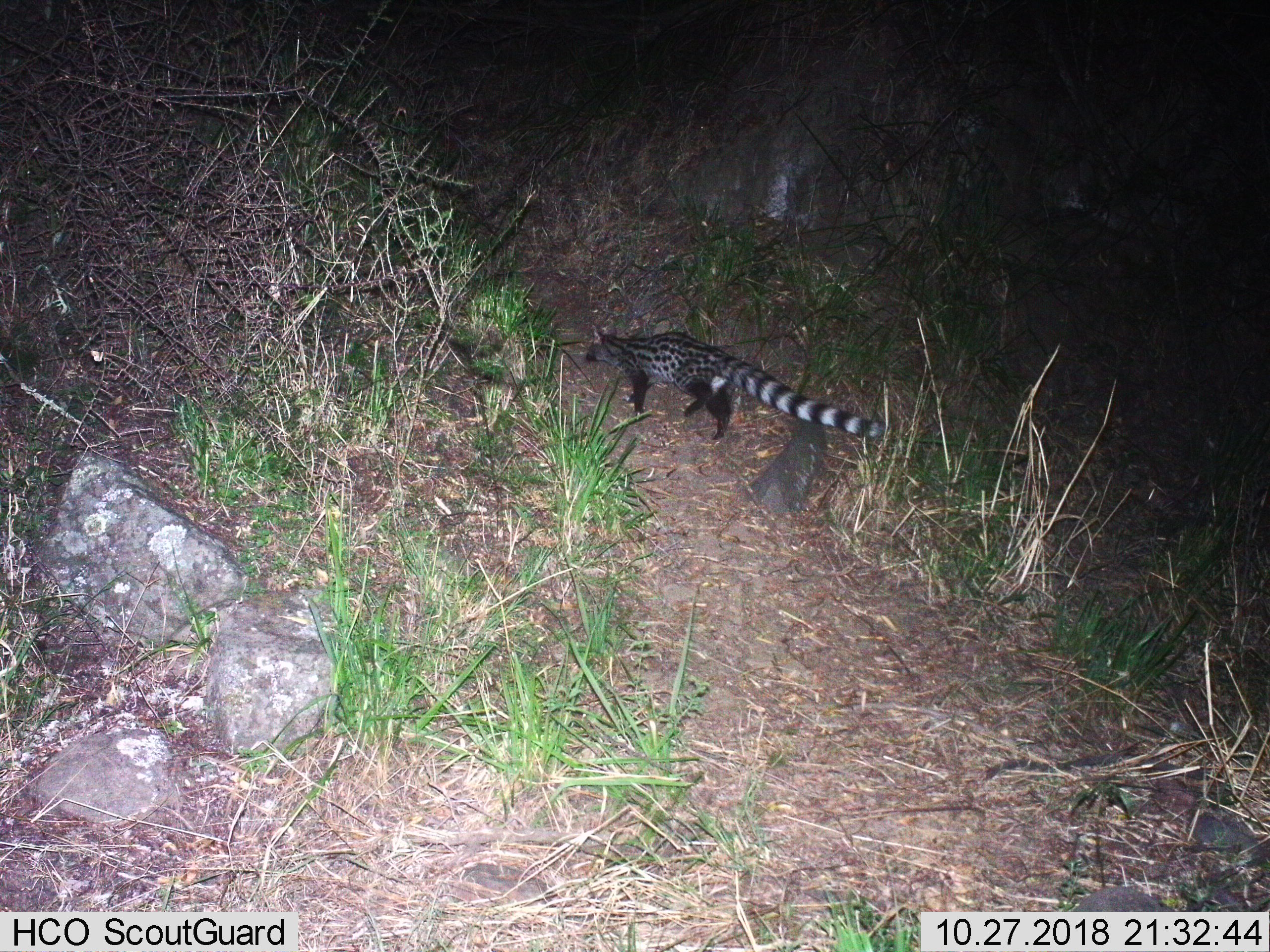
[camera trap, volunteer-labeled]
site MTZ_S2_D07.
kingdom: Animalia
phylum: Chordata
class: Mammalia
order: Carnivora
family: Viverridae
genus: Genetta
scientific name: Genetta genetta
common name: small-spotted genet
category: genetcommonsmallspotted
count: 1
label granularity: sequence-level